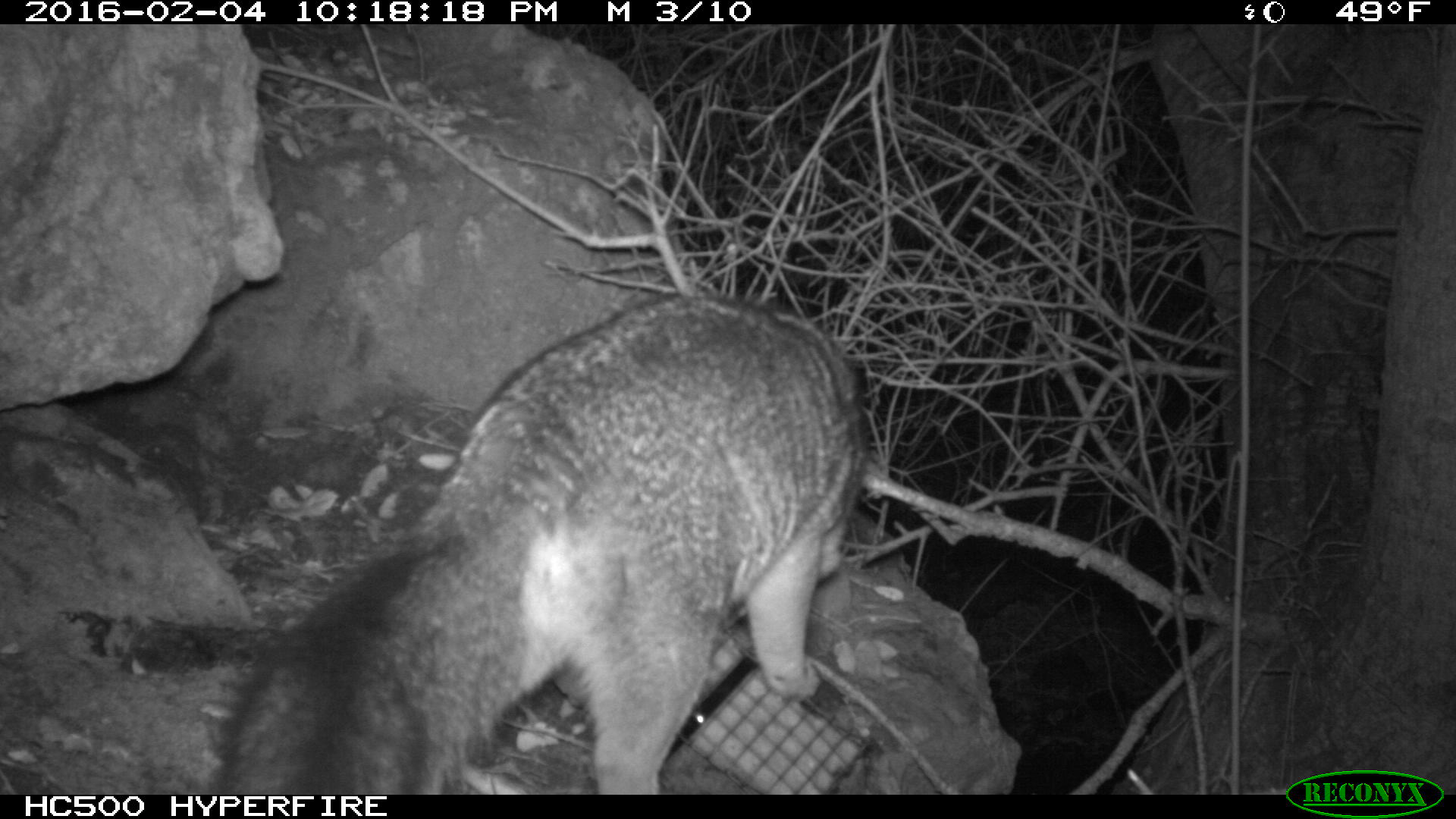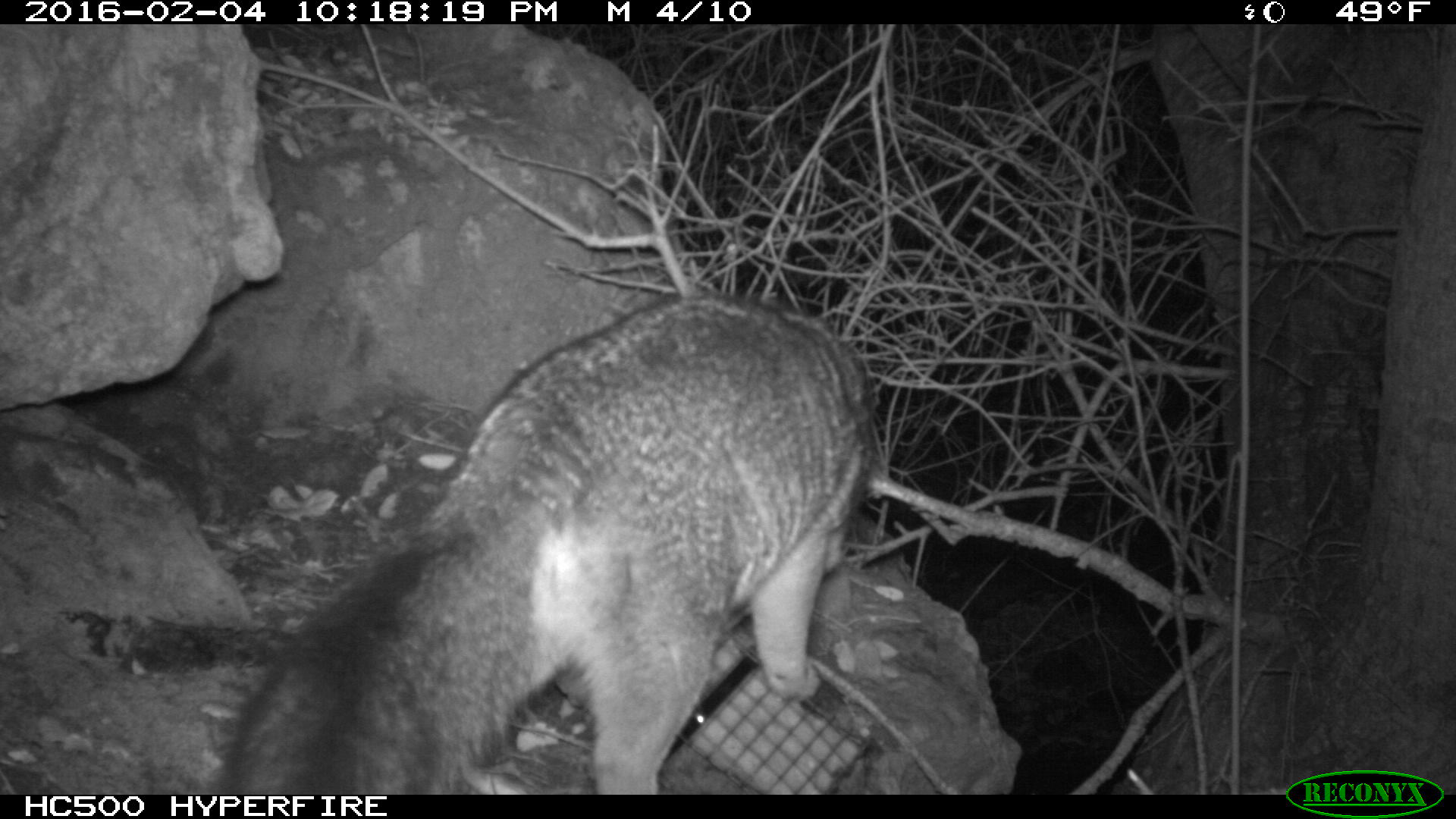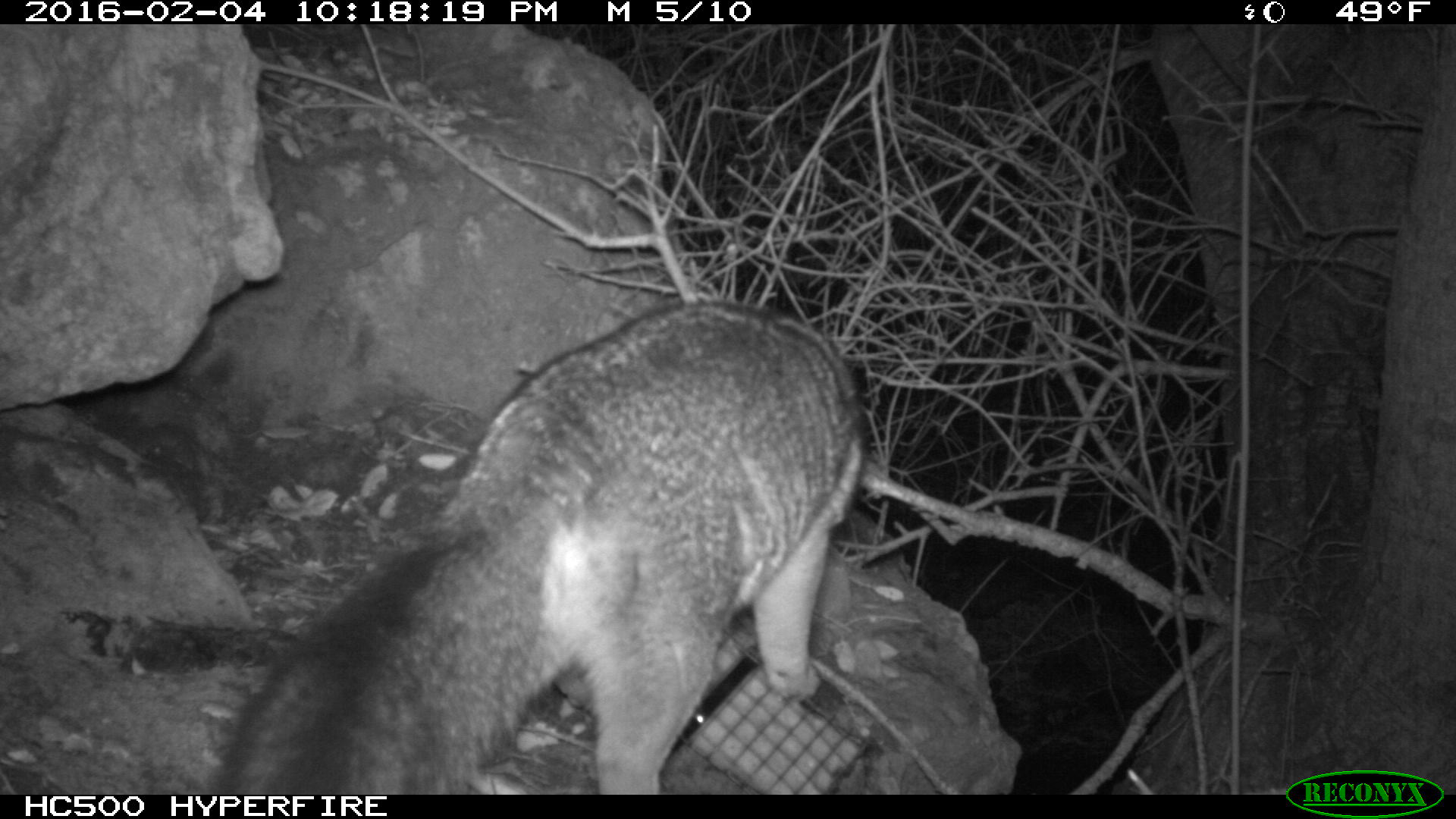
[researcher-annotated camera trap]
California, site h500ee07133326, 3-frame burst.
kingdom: Animalia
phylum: Chordata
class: Mammalia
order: Carnivora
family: Canidae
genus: Urocyon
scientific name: Urocyon littoralis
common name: island fox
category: fox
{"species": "fox (island fox) (Urocyon littoralis)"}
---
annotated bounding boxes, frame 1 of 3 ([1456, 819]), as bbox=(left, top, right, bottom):
fox: bbox=(212, 294, 871, 795)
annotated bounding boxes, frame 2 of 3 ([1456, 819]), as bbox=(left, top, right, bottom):
fox: bbox=(222, 294, 871, 795)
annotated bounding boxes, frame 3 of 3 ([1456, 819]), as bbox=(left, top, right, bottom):
fox: bbox=(206, 296, 867, 794)